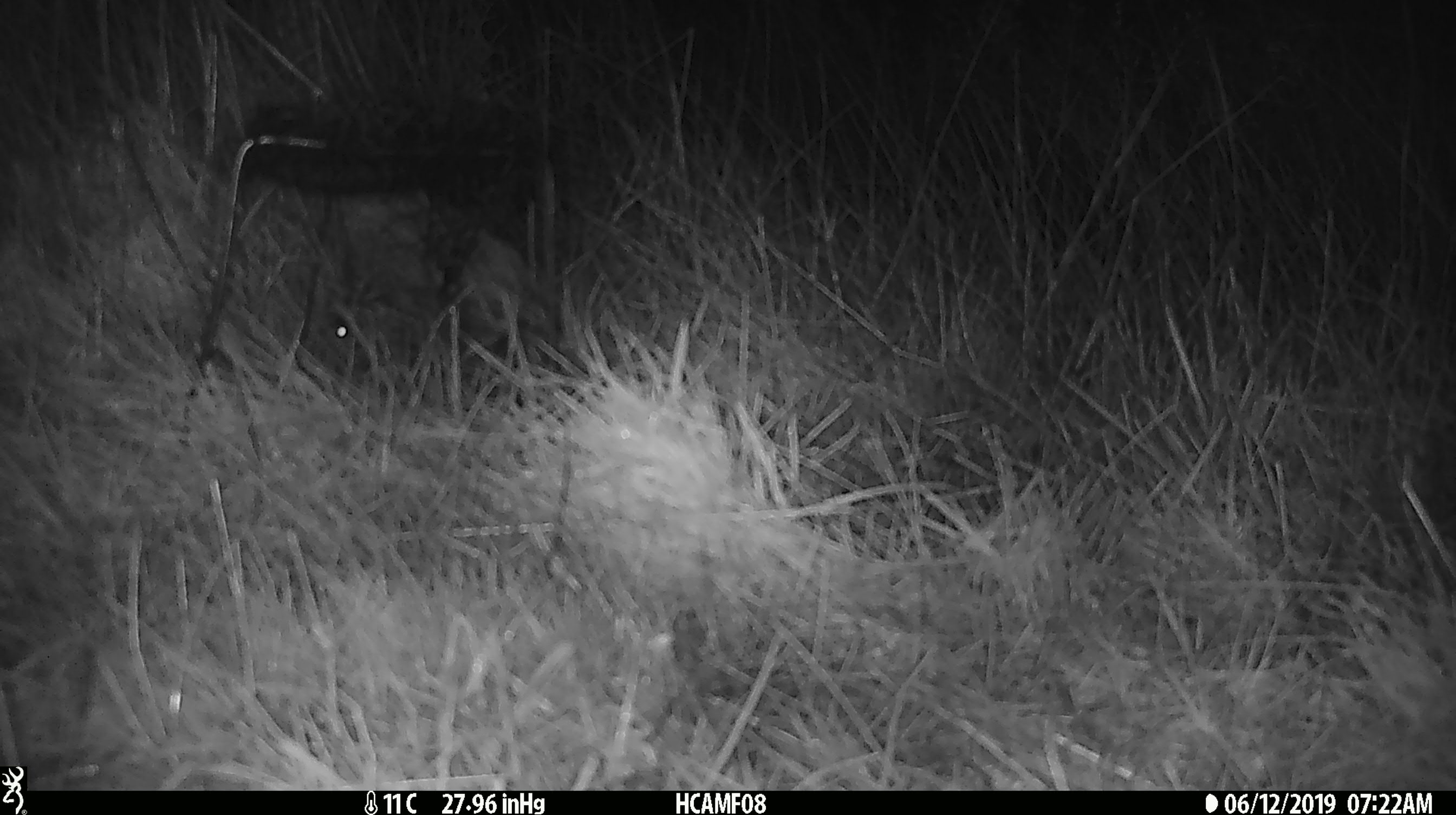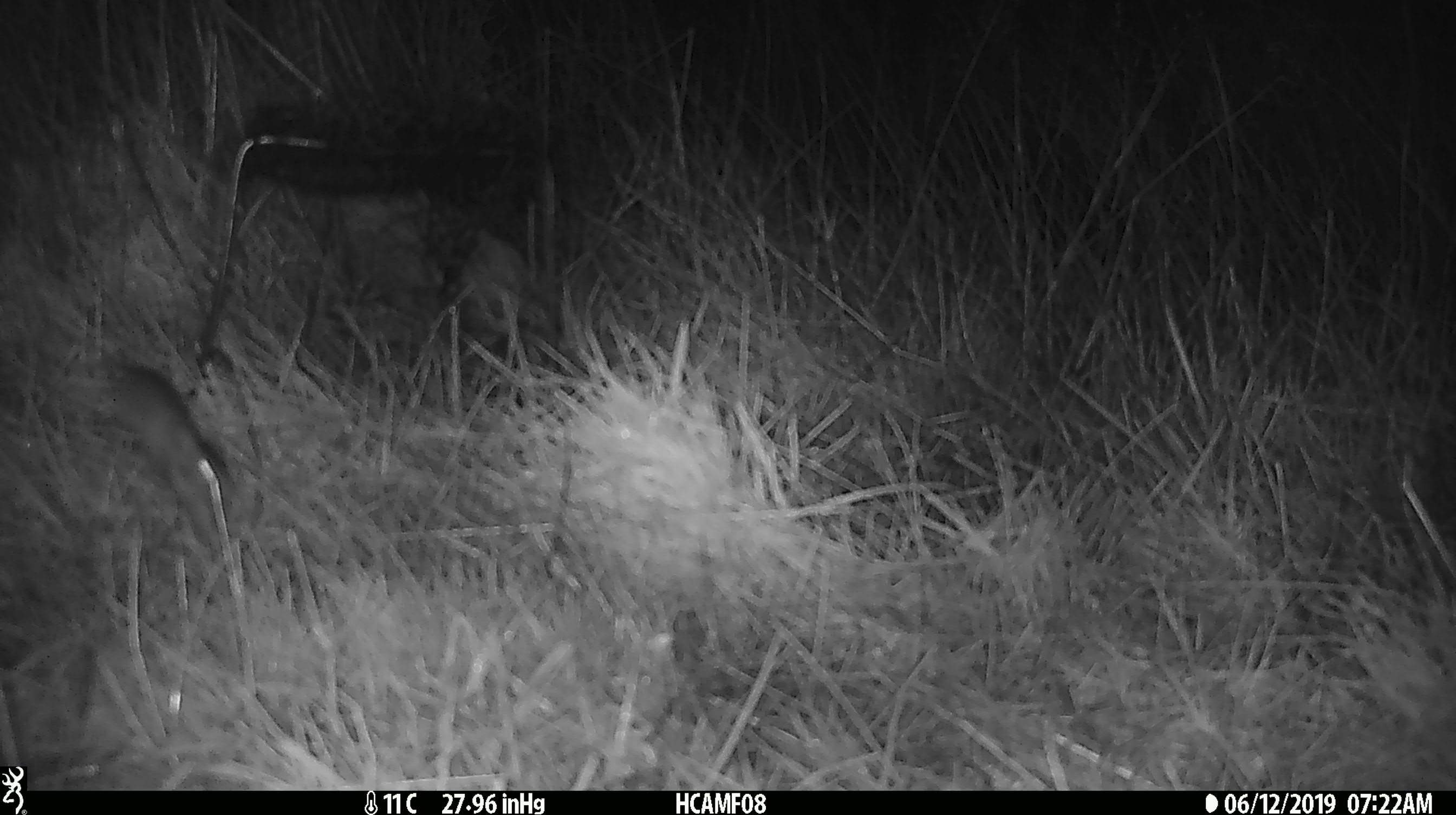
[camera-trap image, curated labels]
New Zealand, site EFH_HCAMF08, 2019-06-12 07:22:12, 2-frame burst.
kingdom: Animalia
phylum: Chordata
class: Mammalia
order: Rodentia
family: Muridae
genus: Mus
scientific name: Mus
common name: mouse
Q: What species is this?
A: Mouse (Mus).